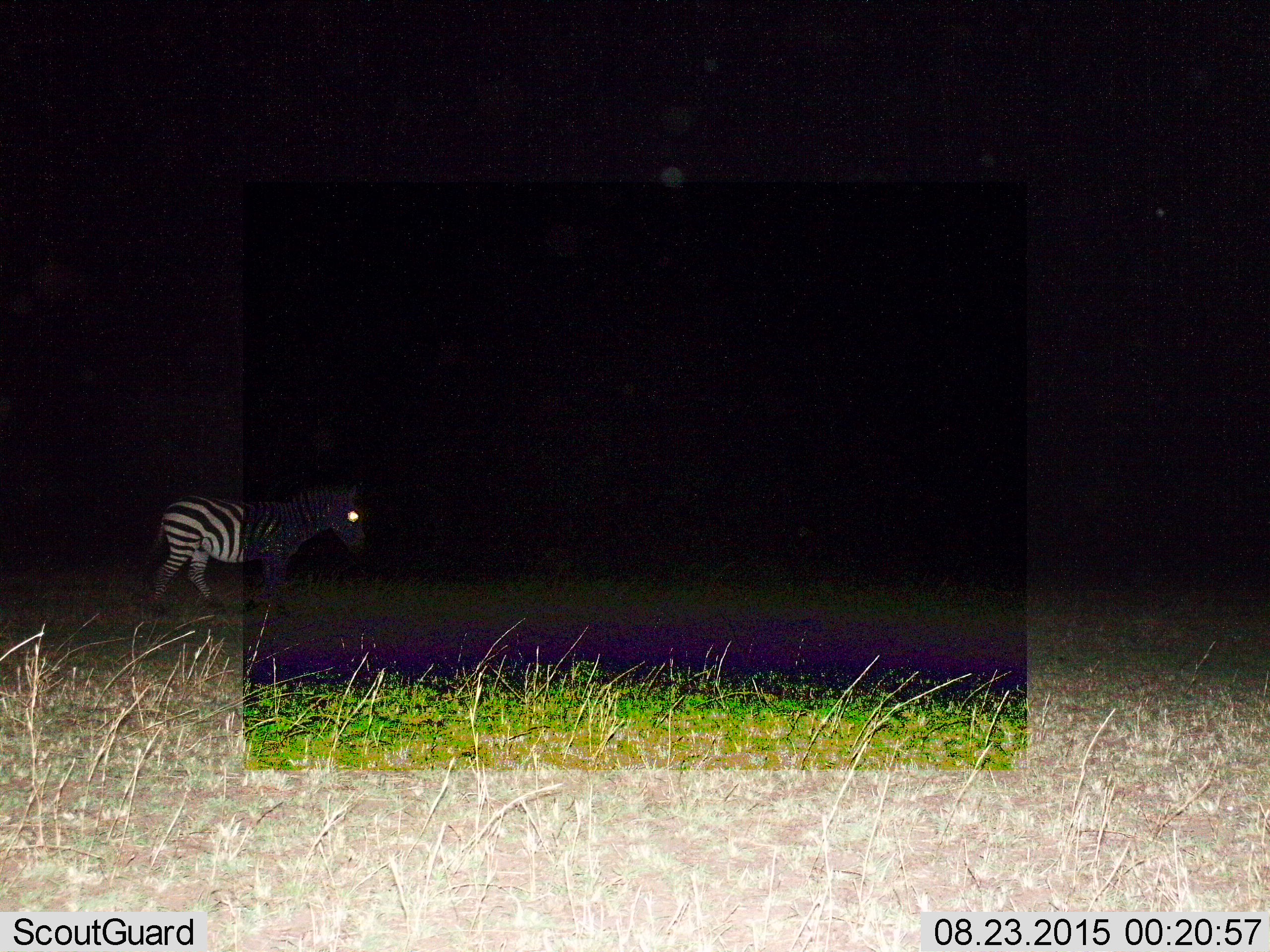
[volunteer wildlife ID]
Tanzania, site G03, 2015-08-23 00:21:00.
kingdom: Animalia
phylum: Chordata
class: Mammalia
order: Perissodactyla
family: Equidae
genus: Equus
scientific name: Equus quagga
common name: plains zebra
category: zebra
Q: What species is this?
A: Zebra (plains zebra) (Equus quagga).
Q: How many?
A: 1.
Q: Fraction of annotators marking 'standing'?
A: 16%.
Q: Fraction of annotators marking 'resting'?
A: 0%.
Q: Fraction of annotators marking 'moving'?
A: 84%.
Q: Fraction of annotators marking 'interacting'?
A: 0%.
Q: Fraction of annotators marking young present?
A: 5%.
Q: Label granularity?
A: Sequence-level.